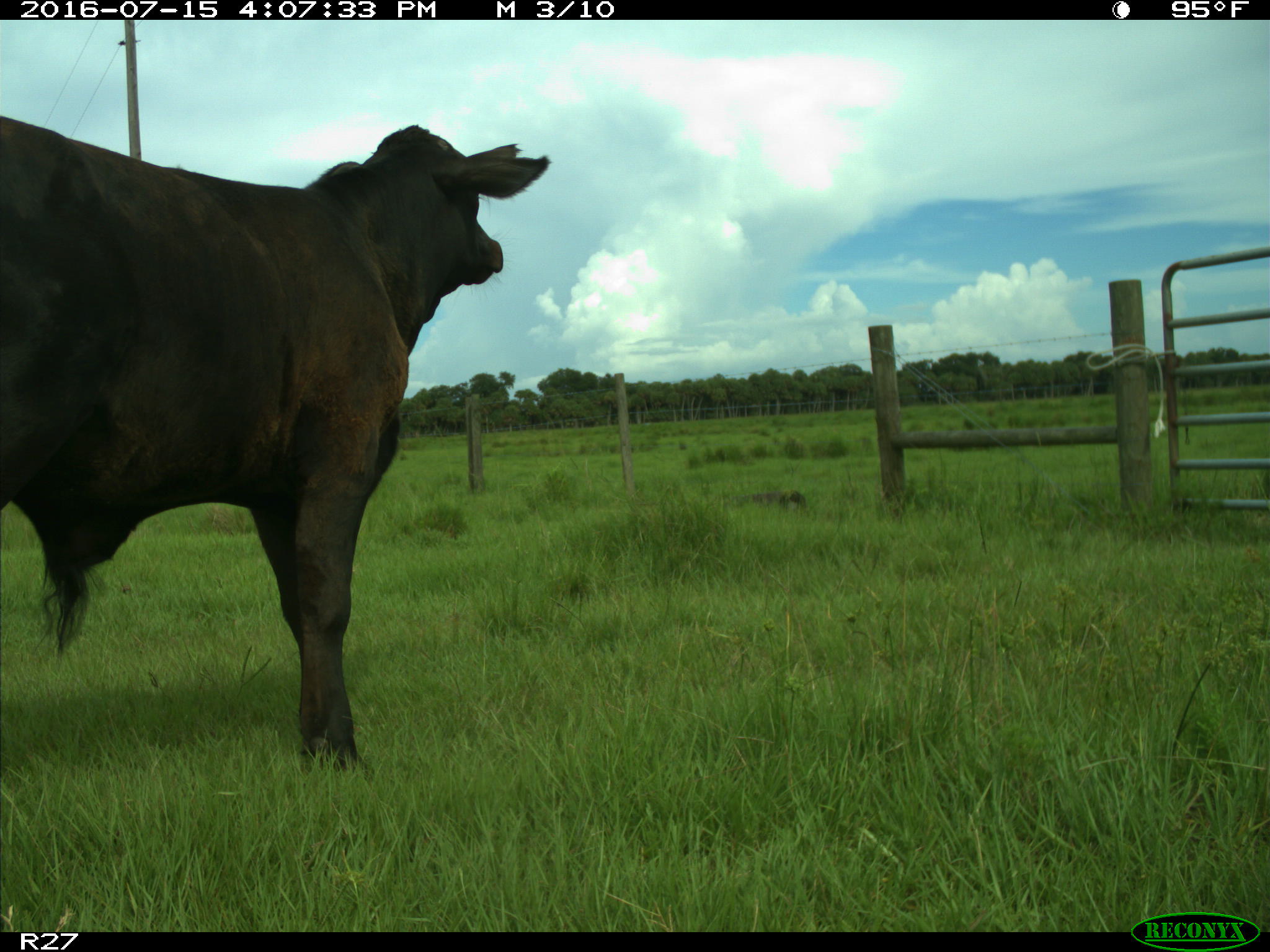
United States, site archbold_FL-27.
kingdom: Animalia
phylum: Chordata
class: Mammalia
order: Artiodactyla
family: Bovidae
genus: Bos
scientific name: Bos taurus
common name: domestic cow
Bos taurus (domestic cow).